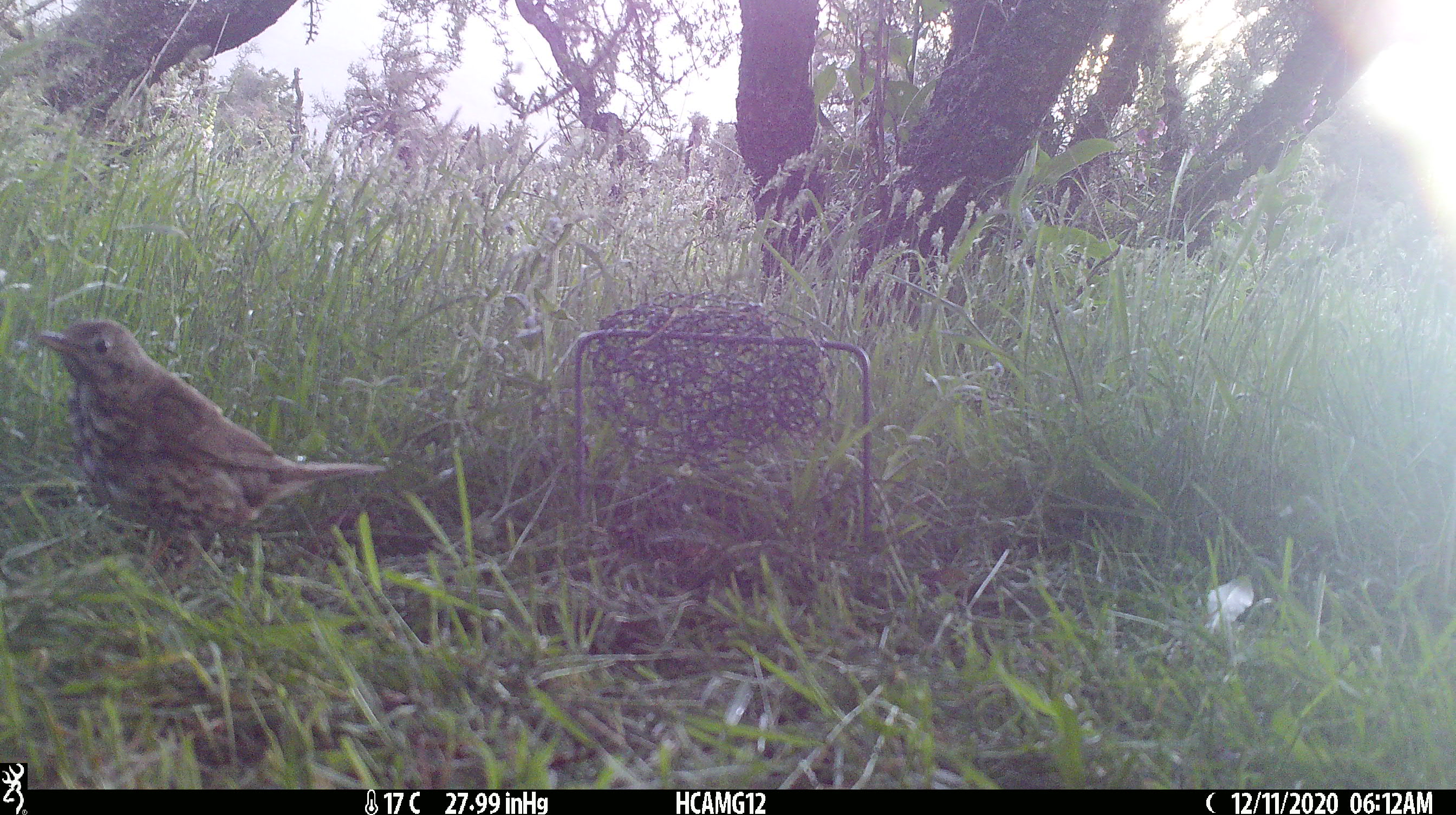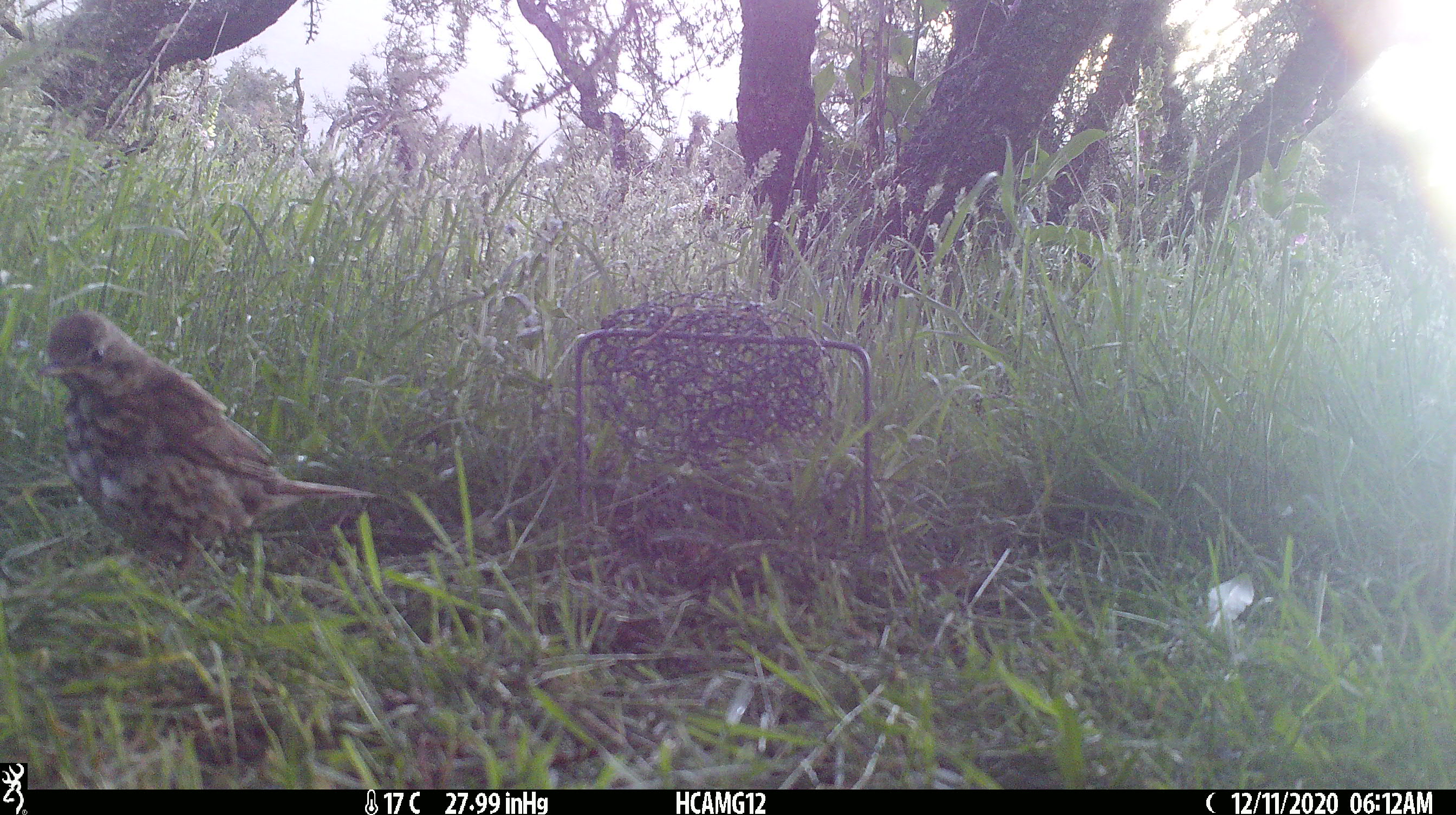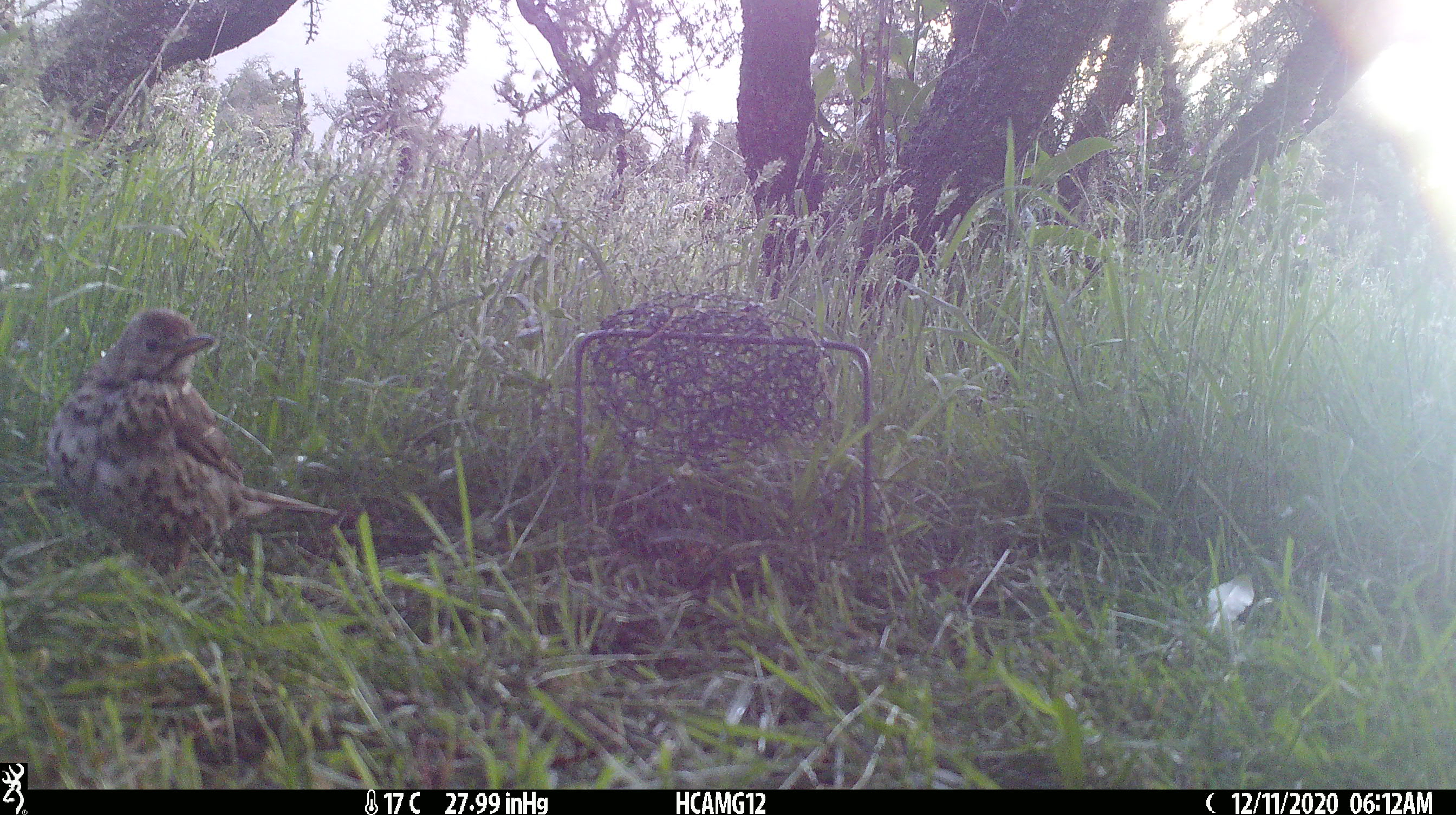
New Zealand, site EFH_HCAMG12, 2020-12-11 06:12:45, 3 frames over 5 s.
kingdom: Animalia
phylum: Chordata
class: Aves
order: Passeriformes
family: Turdidae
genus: Turdus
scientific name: Turdus philomelos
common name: song thrush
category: thrush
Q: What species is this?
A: Thrush (song thrush) (Turdus philomelos).